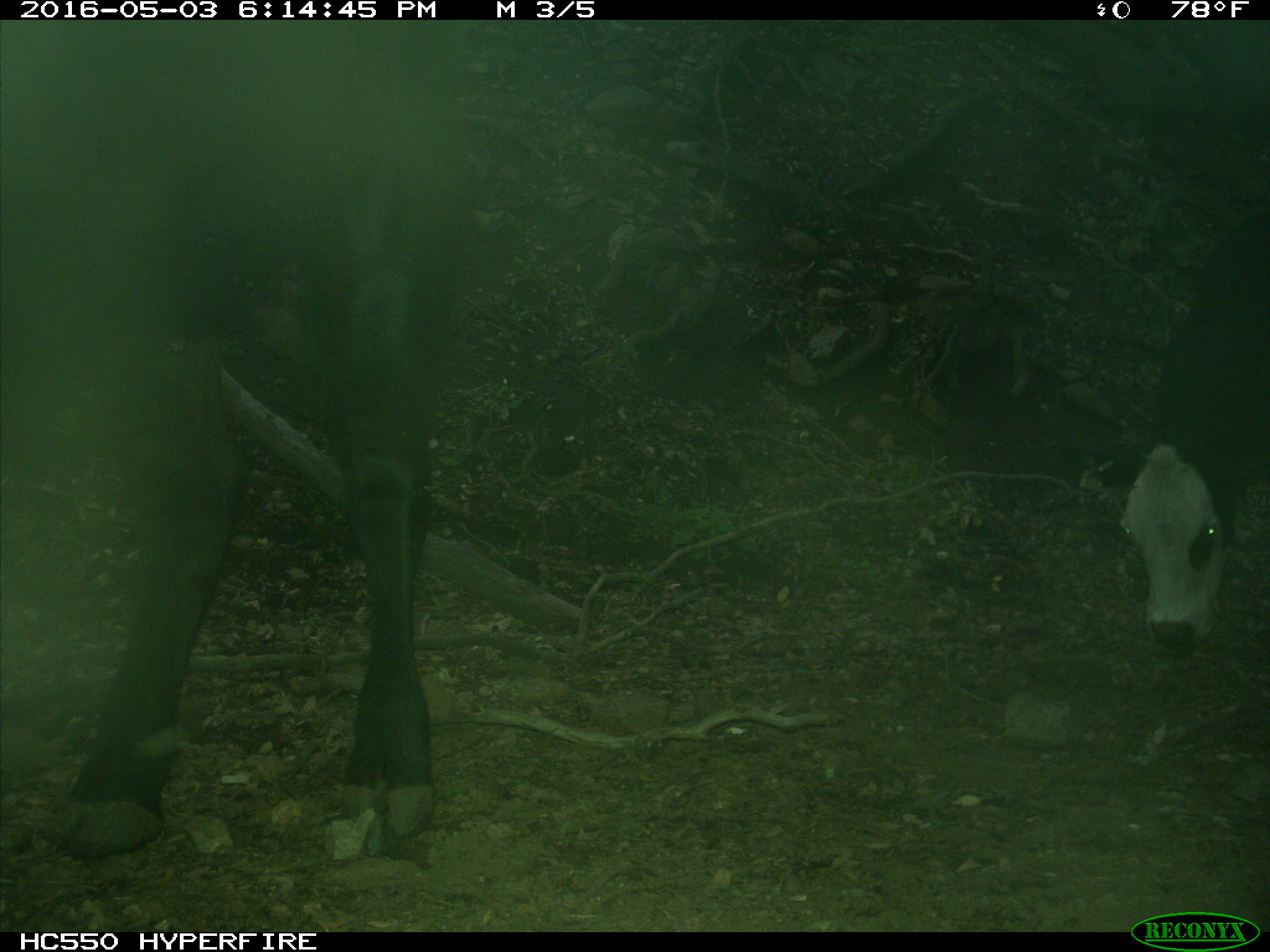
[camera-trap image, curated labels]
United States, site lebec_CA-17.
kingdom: Animalia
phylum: Chordata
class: Mammalia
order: Artiodactyla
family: Bovidae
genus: Bos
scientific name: Bos taurus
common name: domestic cow